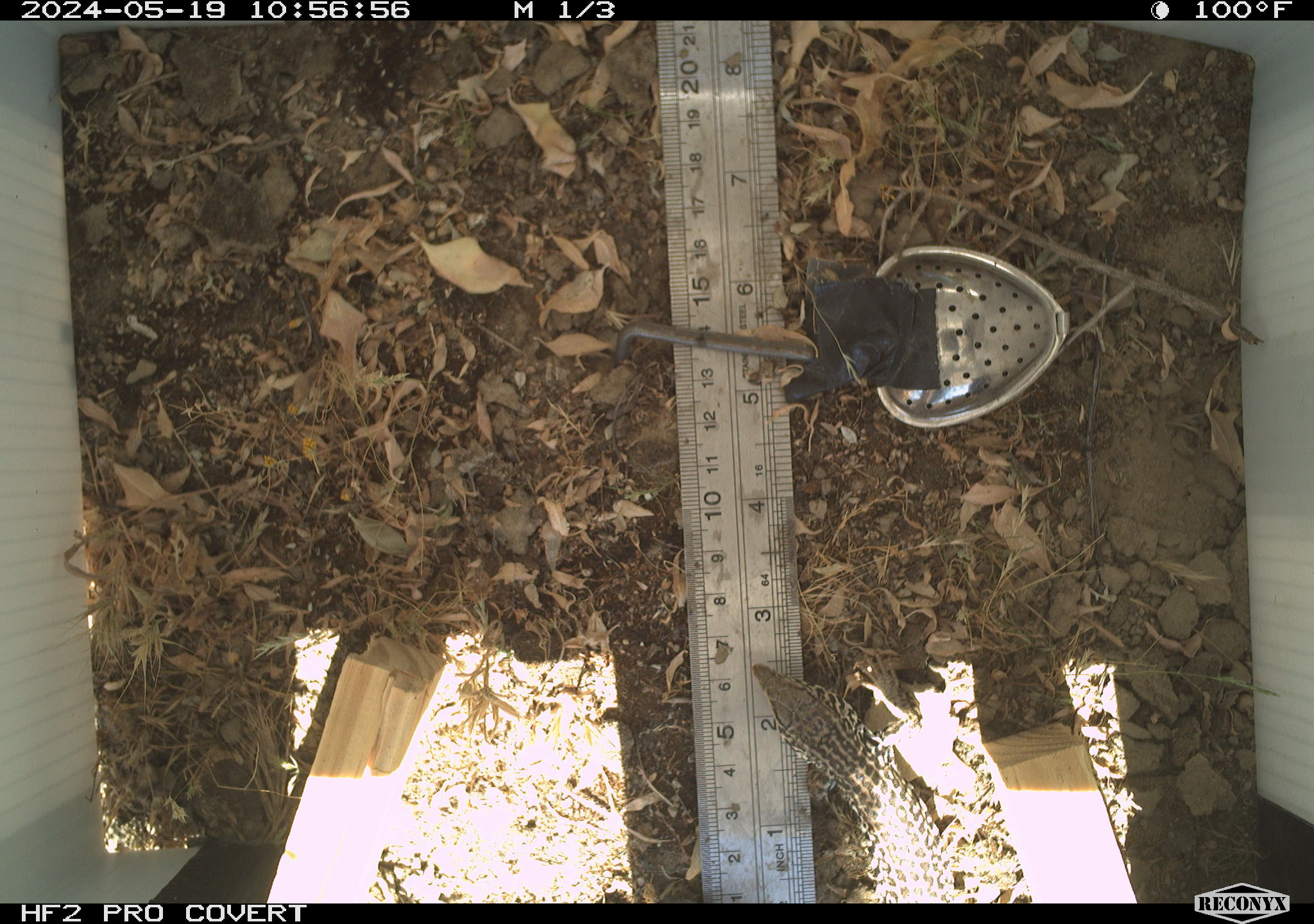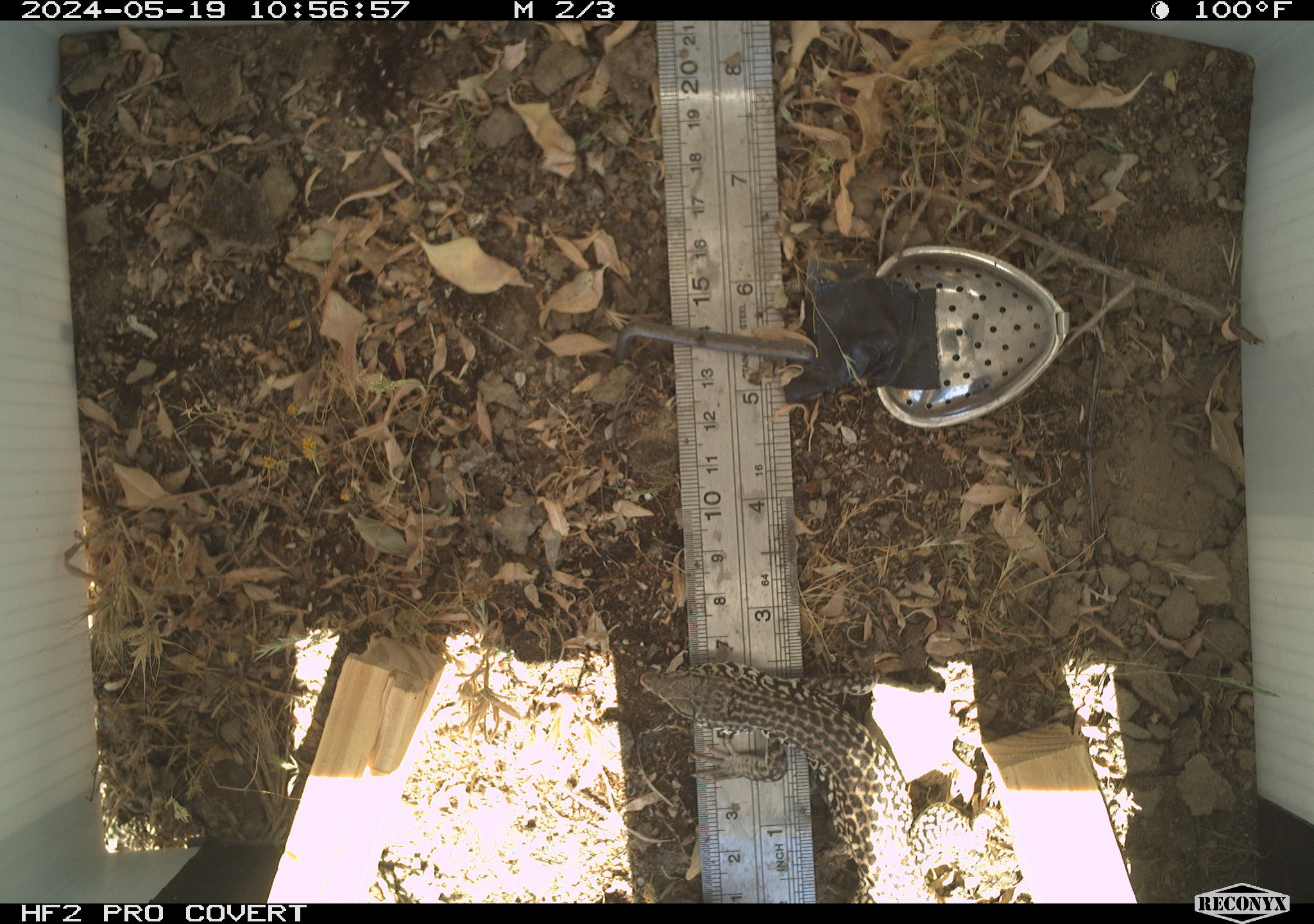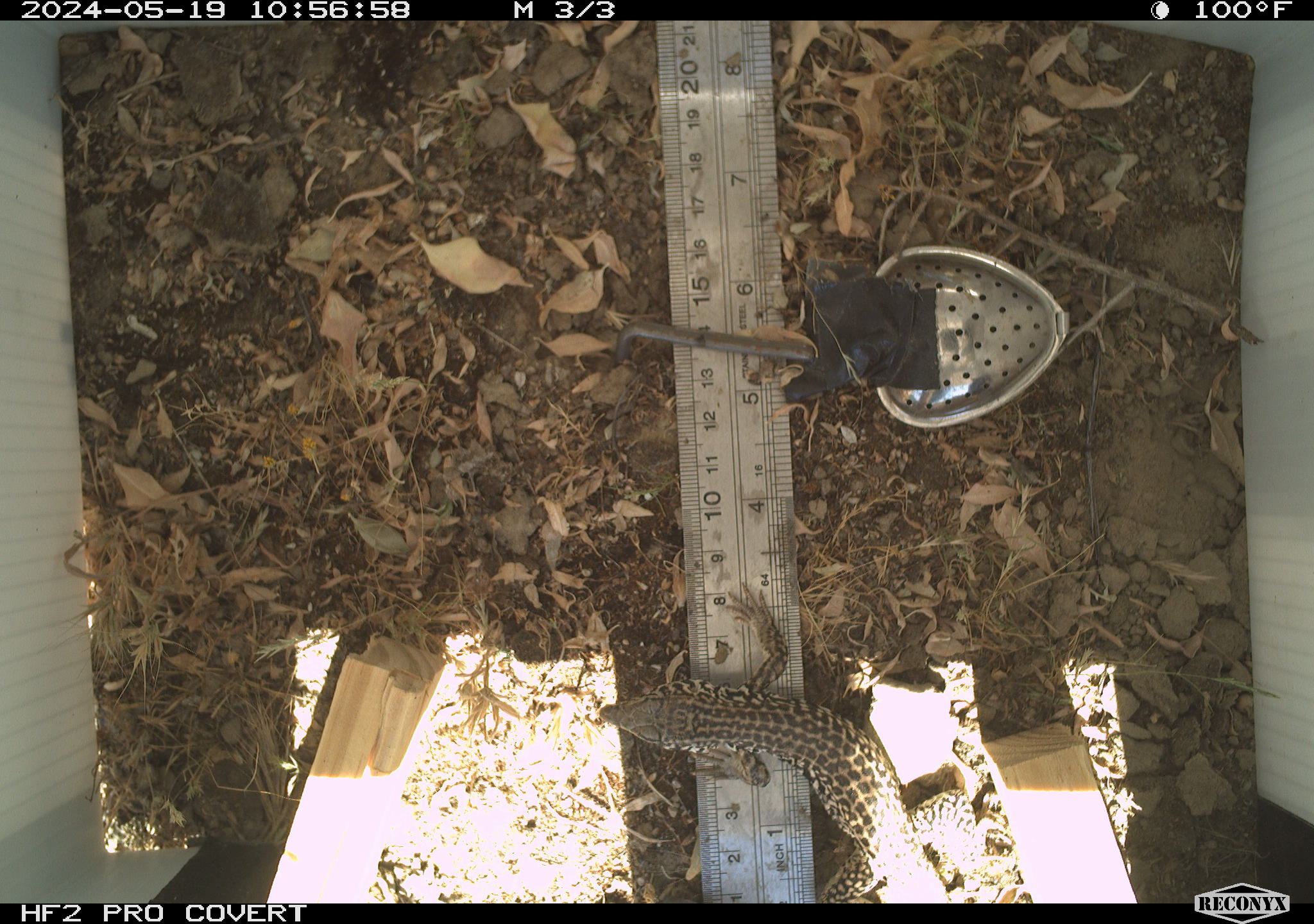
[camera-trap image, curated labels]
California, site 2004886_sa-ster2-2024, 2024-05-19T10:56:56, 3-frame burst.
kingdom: Animalia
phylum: Chordata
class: Reptilia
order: Squamata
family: Teiidae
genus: Aspidoscelis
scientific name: Aspidoscelis tigris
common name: western whiptail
Western whiptail (Aspidoscelis tigris).